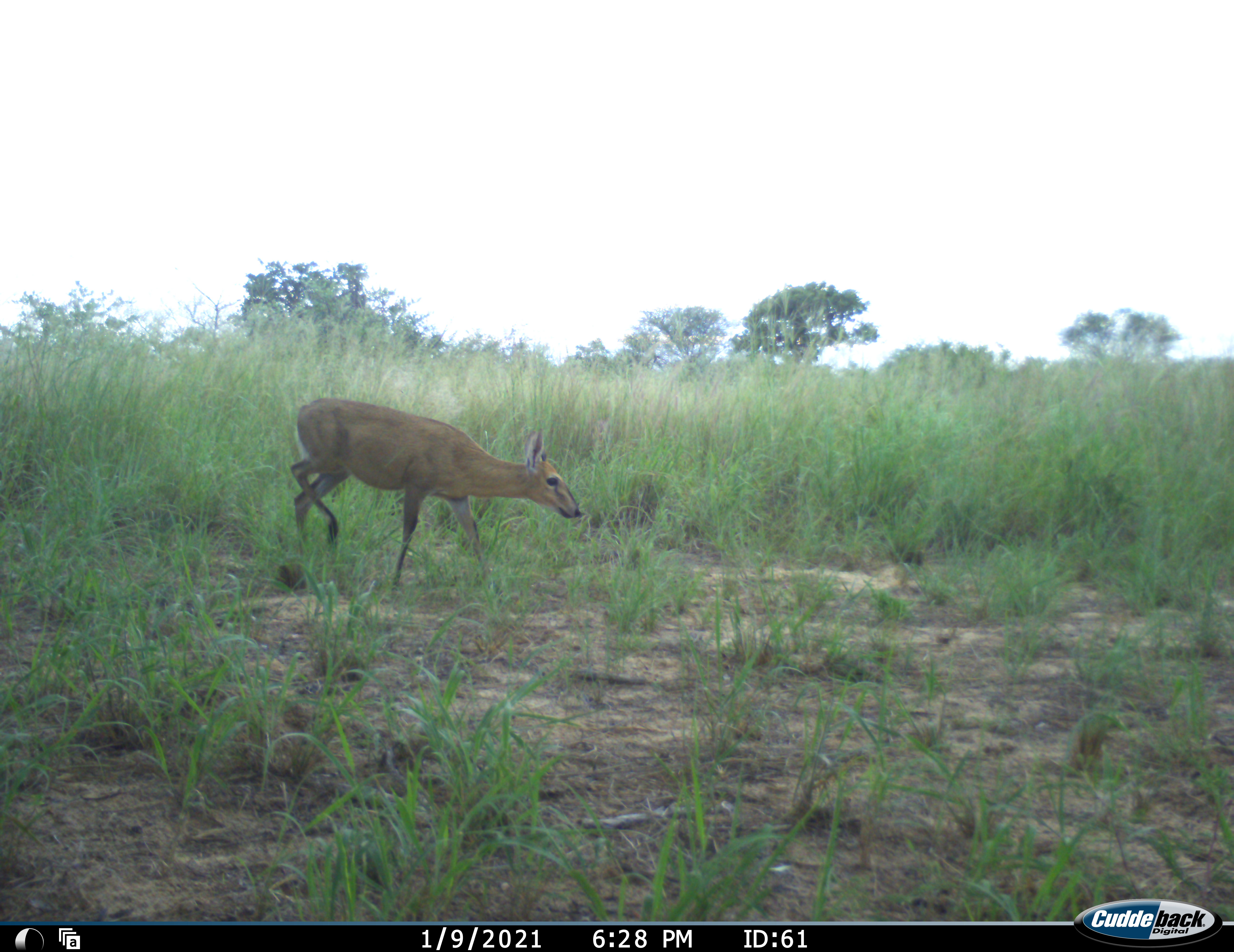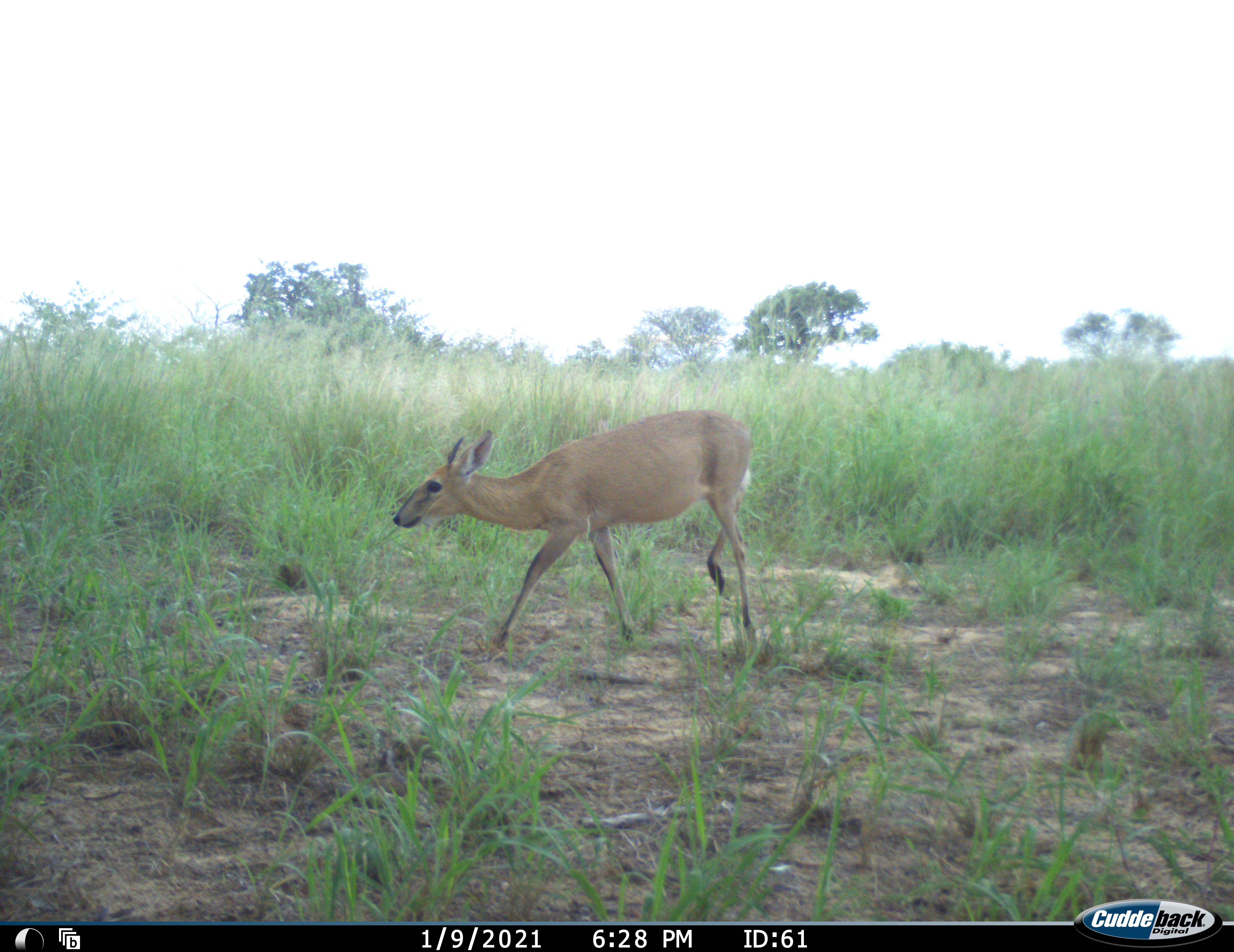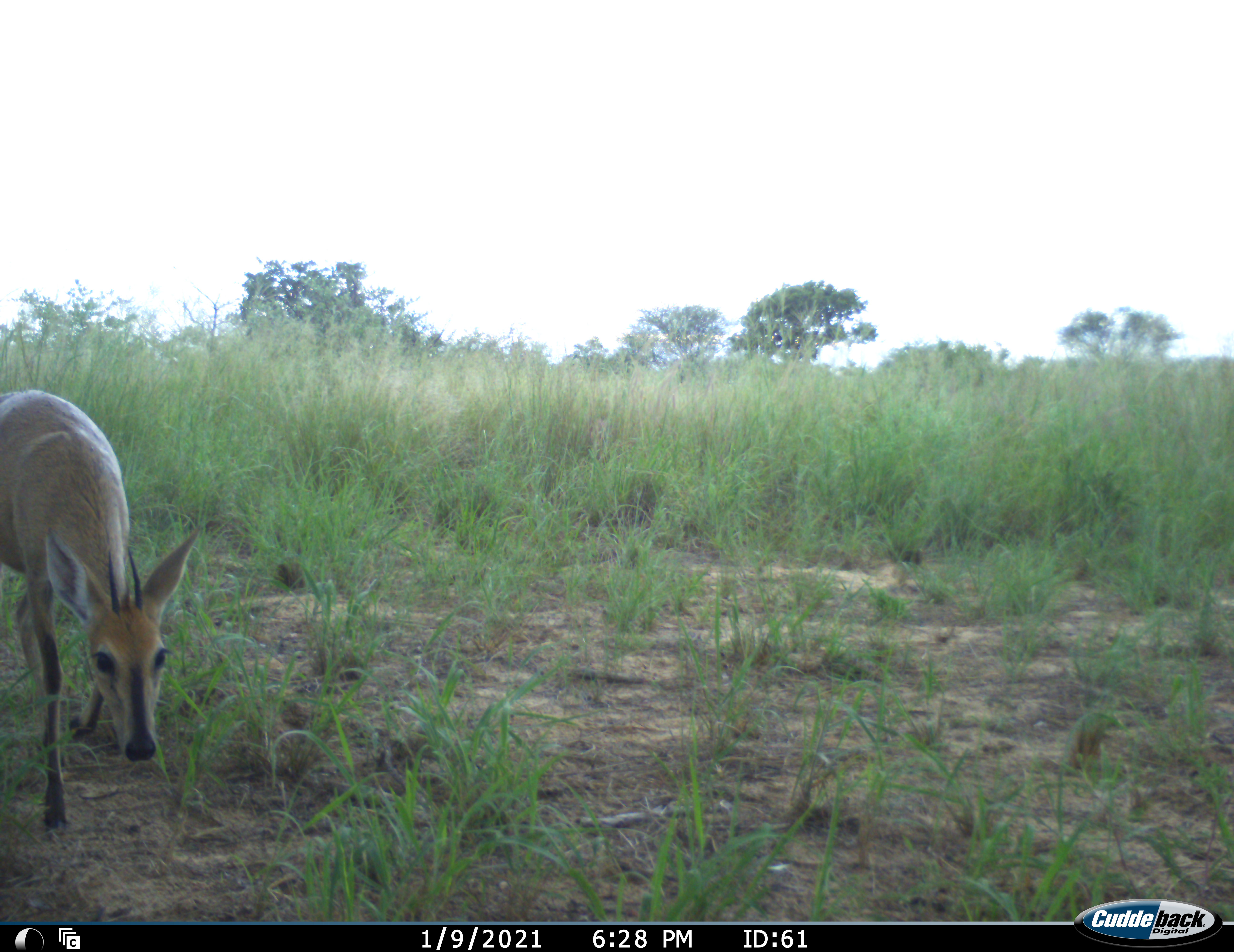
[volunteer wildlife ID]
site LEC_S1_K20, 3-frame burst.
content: unidentified animal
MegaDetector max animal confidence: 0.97